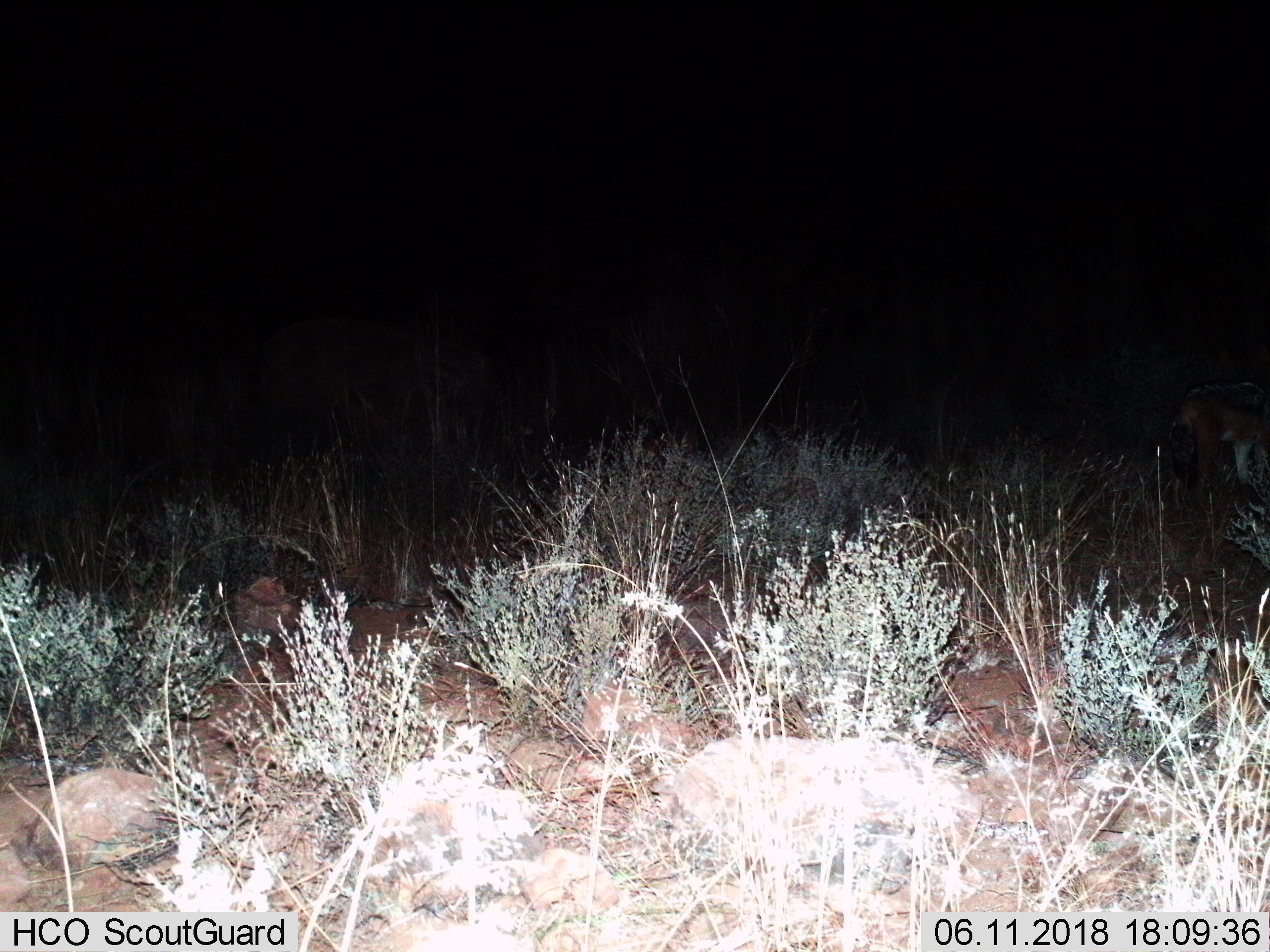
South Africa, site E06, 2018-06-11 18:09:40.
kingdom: Animalia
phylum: Chordata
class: Mammalia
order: Carnivora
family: Canidae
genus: Lupulella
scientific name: Lupulella mesomelas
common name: black-backed jackal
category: jackalblackbacked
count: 1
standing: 50%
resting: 0%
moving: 50%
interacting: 0%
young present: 0%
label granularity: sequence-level